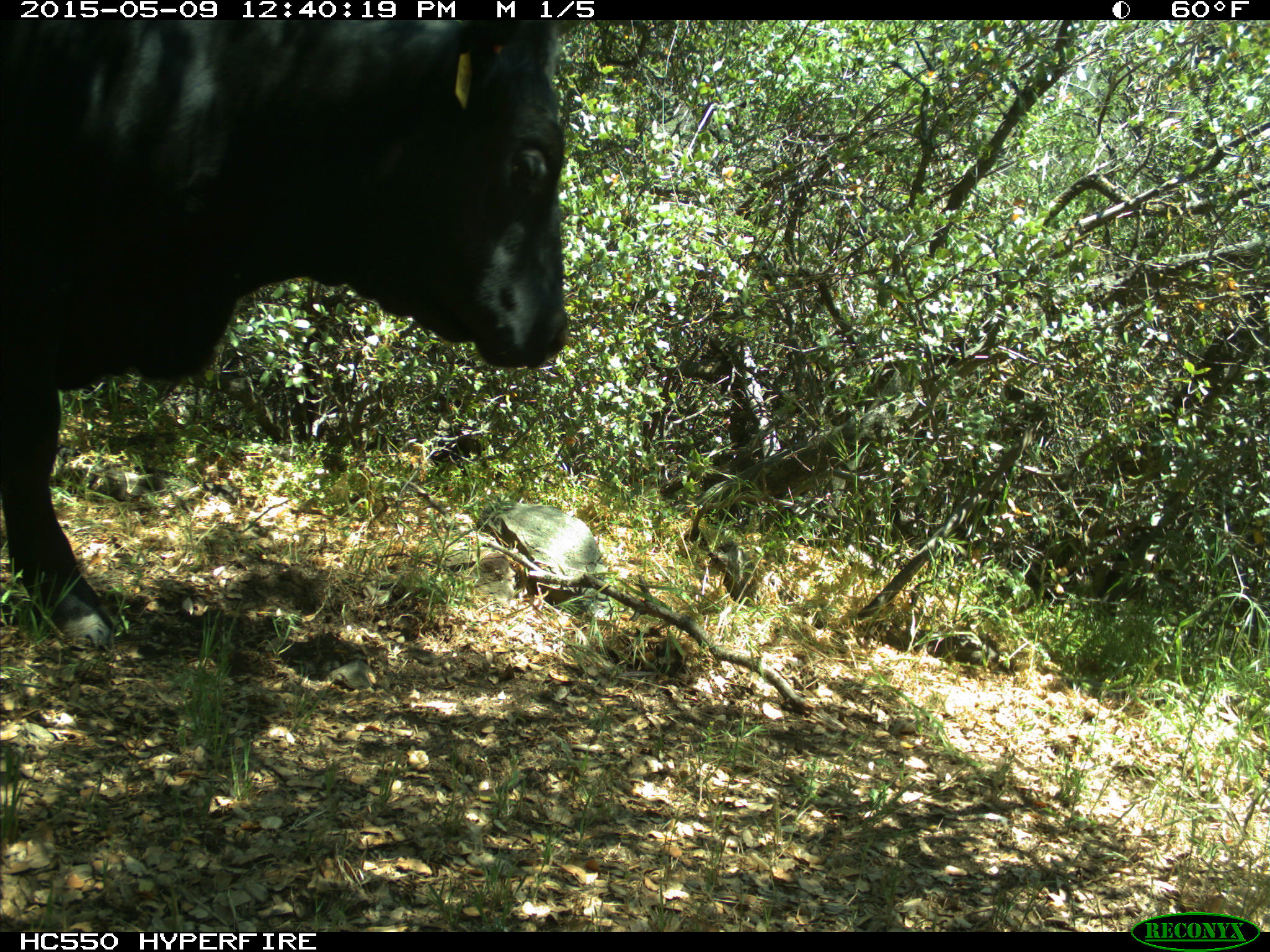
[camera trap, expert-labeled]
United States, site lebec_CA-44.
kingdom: Animalia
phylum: Chordata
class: Mammalia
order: Artiodactyla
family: Bovidae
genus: Bos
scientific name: Bos taurus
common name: domestic cow